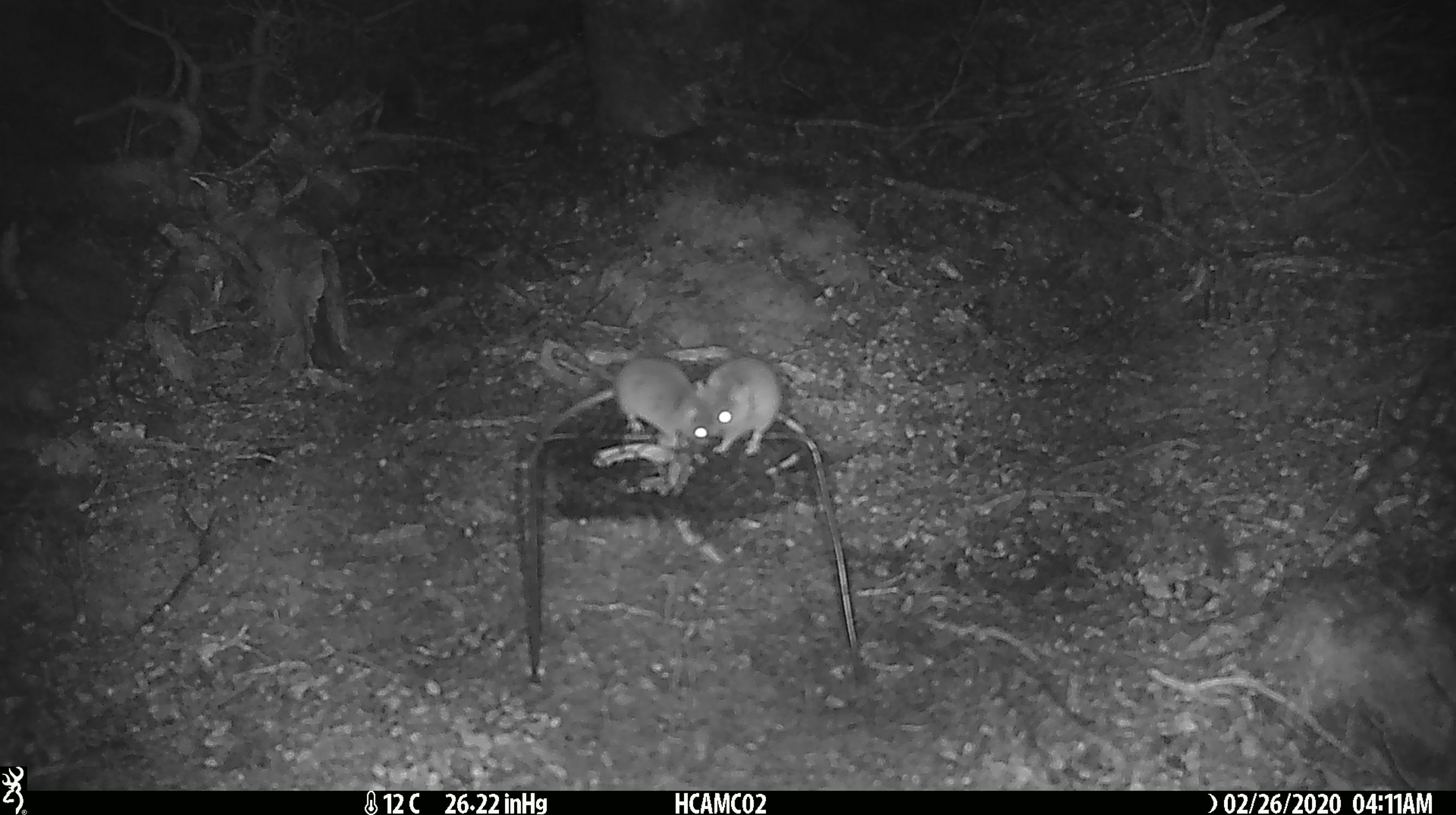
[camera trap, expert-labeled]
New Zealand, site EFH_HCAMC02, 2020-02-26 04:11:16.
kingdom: Animalia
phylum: Chordata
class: Mammalia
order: Rodentia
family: Muridae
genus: Mus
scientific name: Mus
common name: mouse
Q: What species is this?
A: Mouse (Mus).